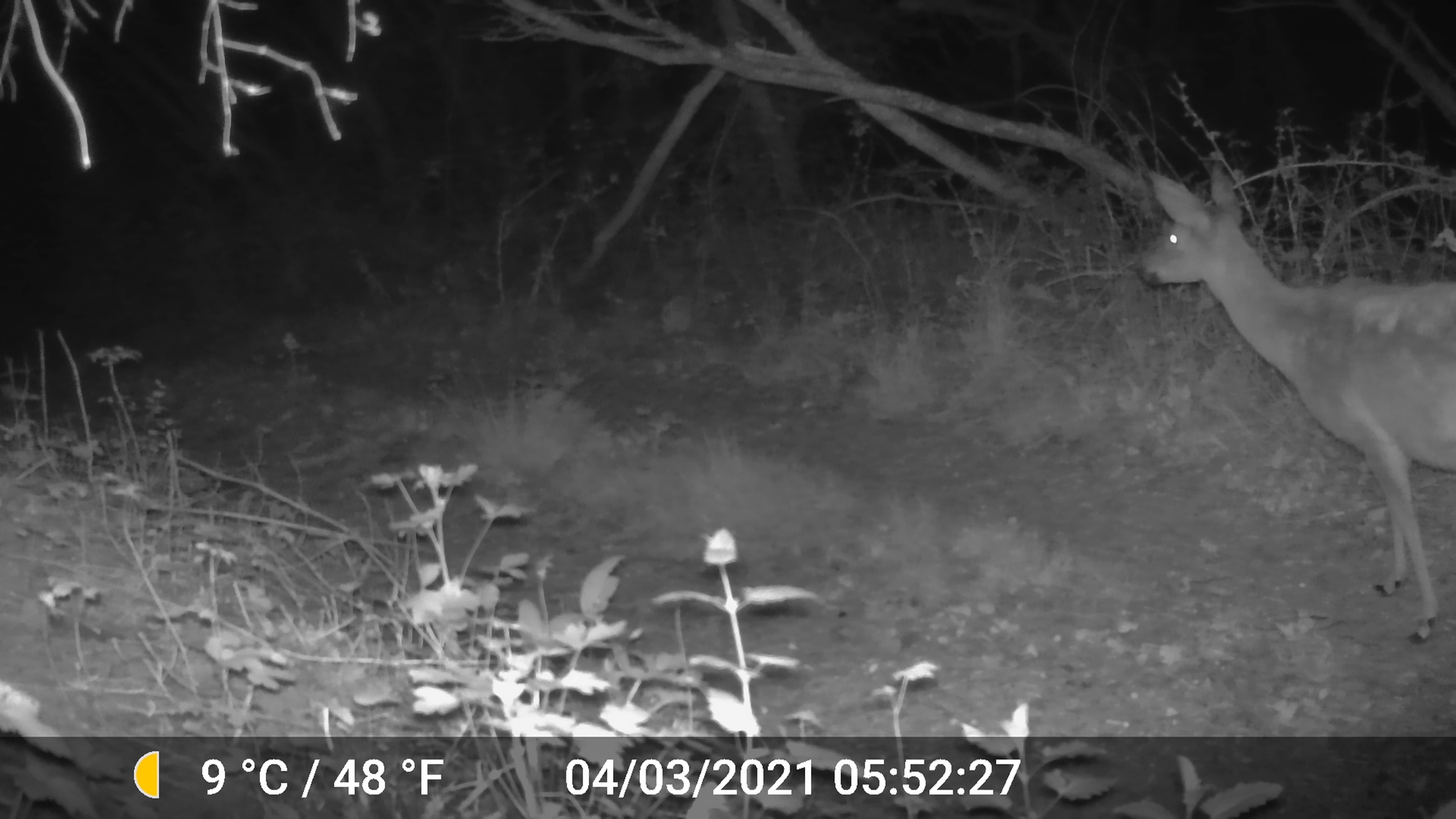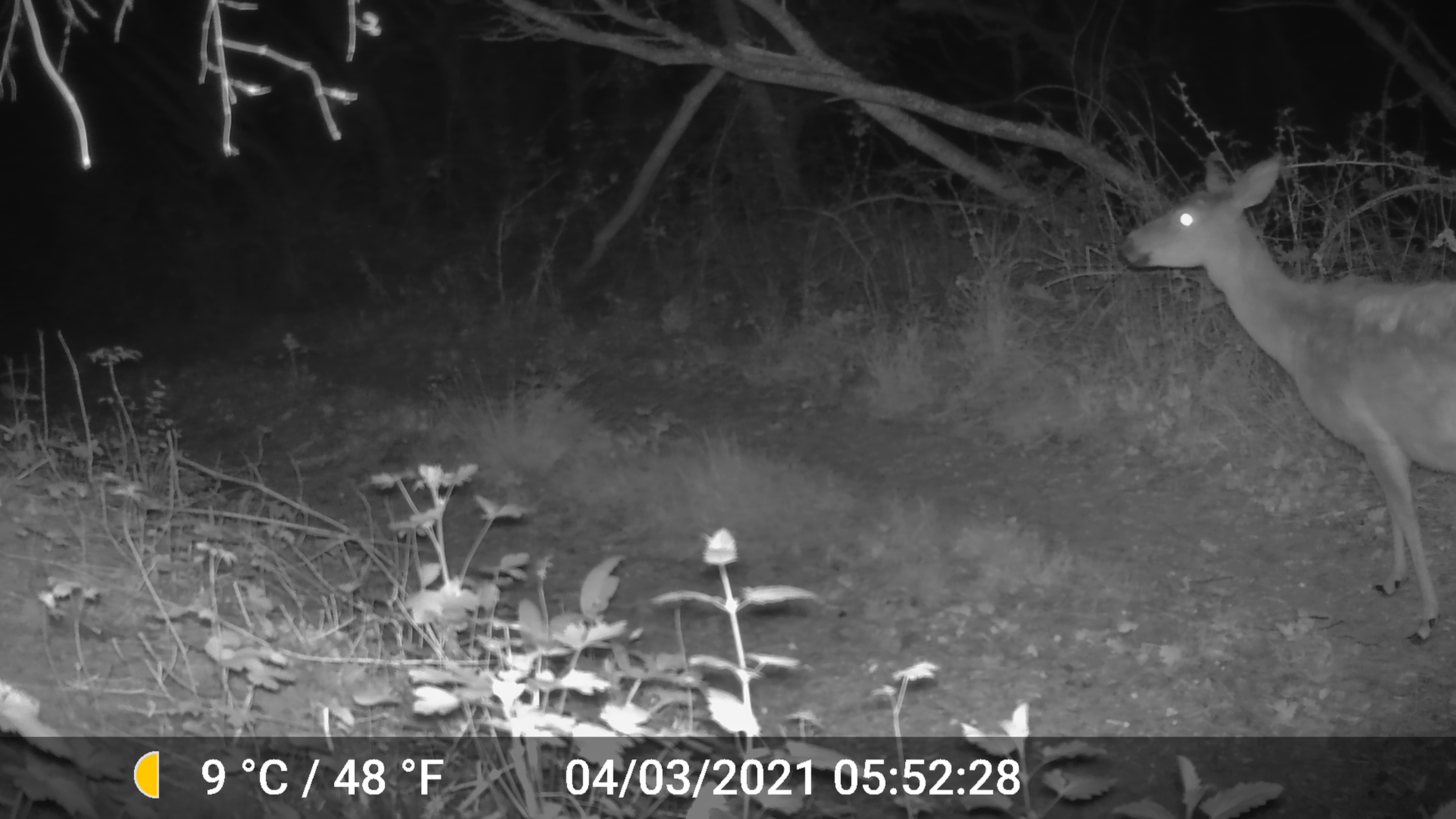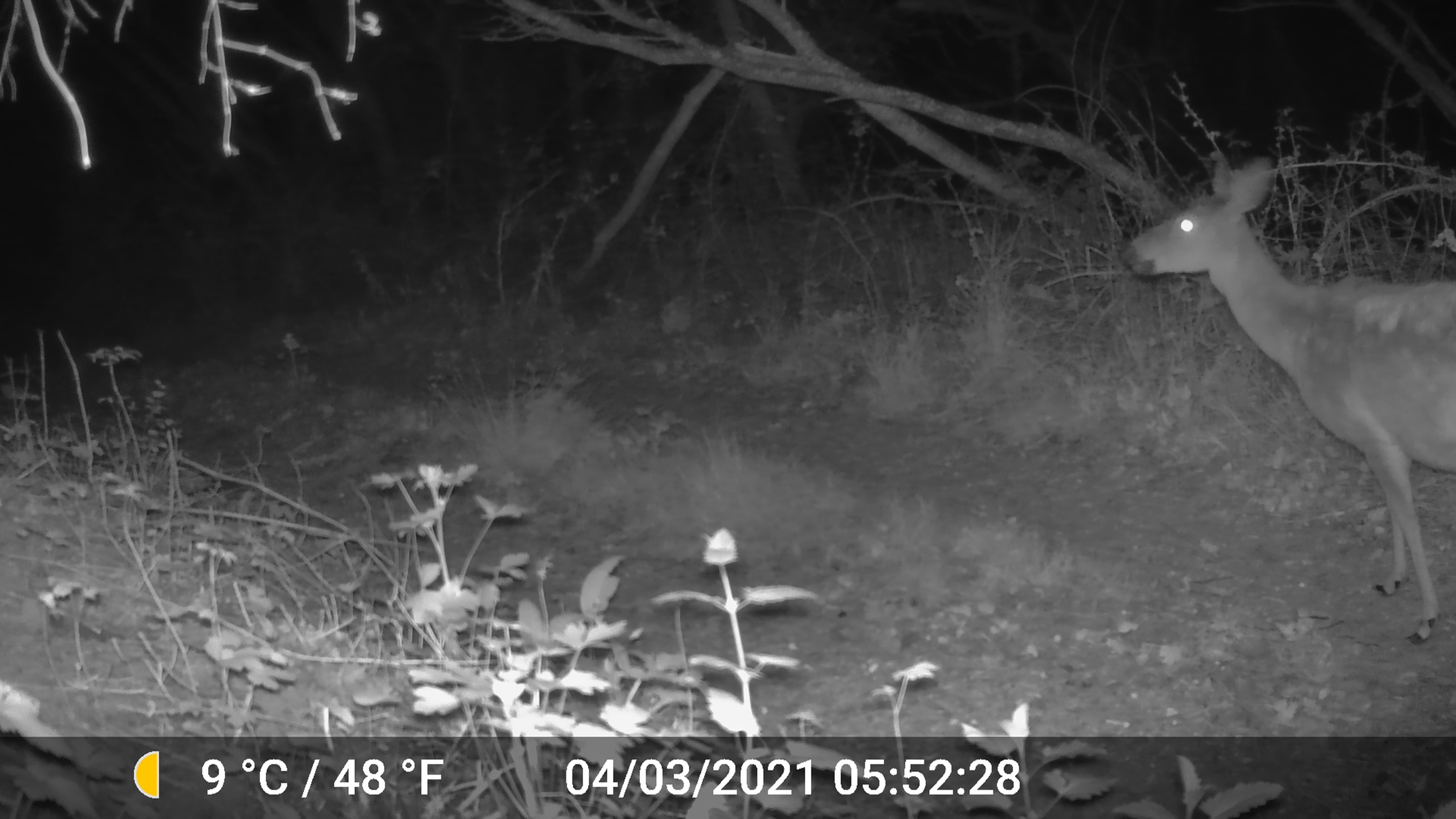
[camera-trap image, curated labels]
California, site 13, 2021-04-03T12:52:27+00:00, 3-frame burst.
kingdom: Animalia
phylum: Chordata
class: Mammalia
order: Artiodactyla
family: Cervidae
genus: Odocoileus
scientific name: Odocoileus hemionus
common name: mule deer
Mule deer (Odocoileus hemionus).